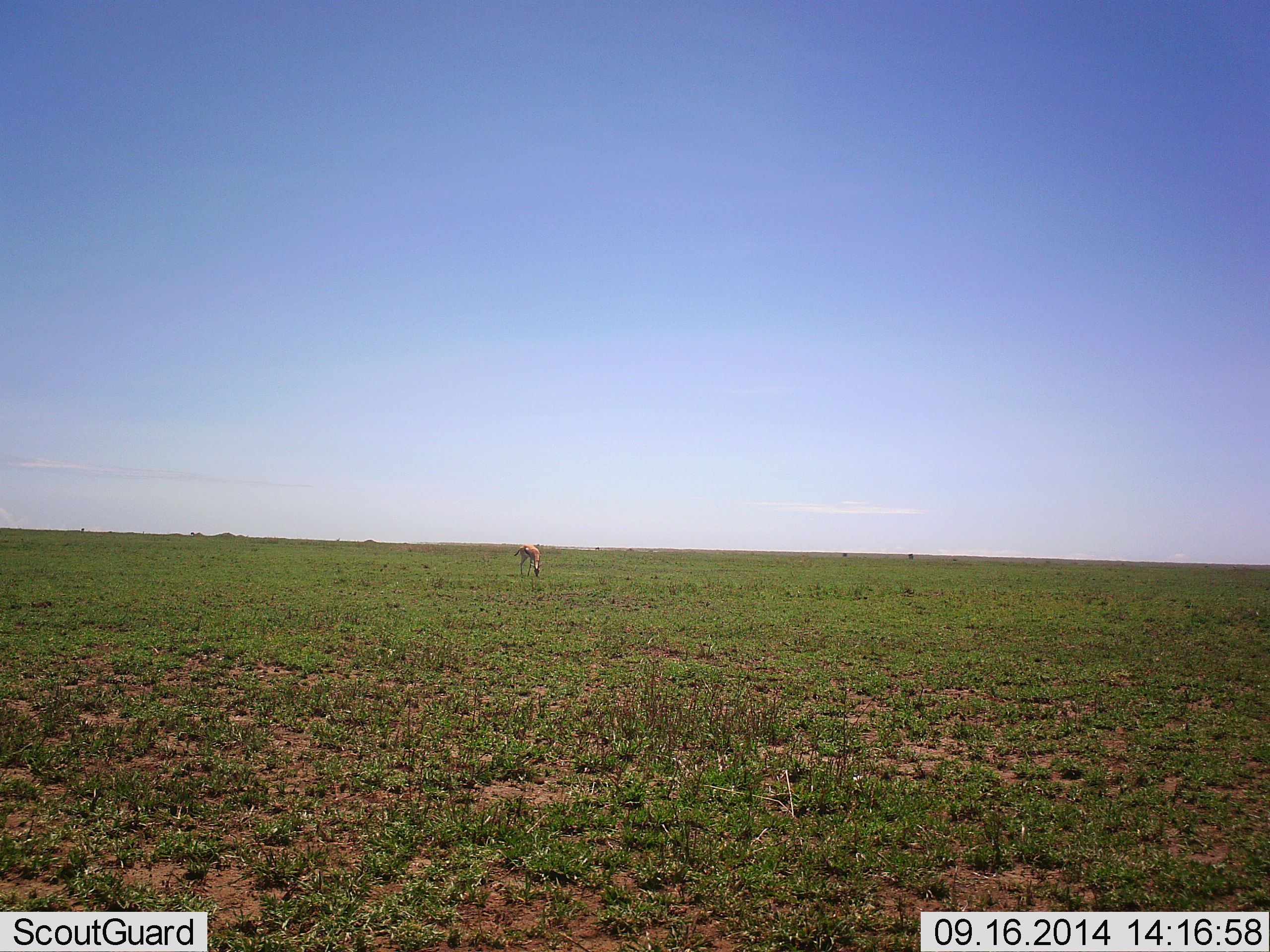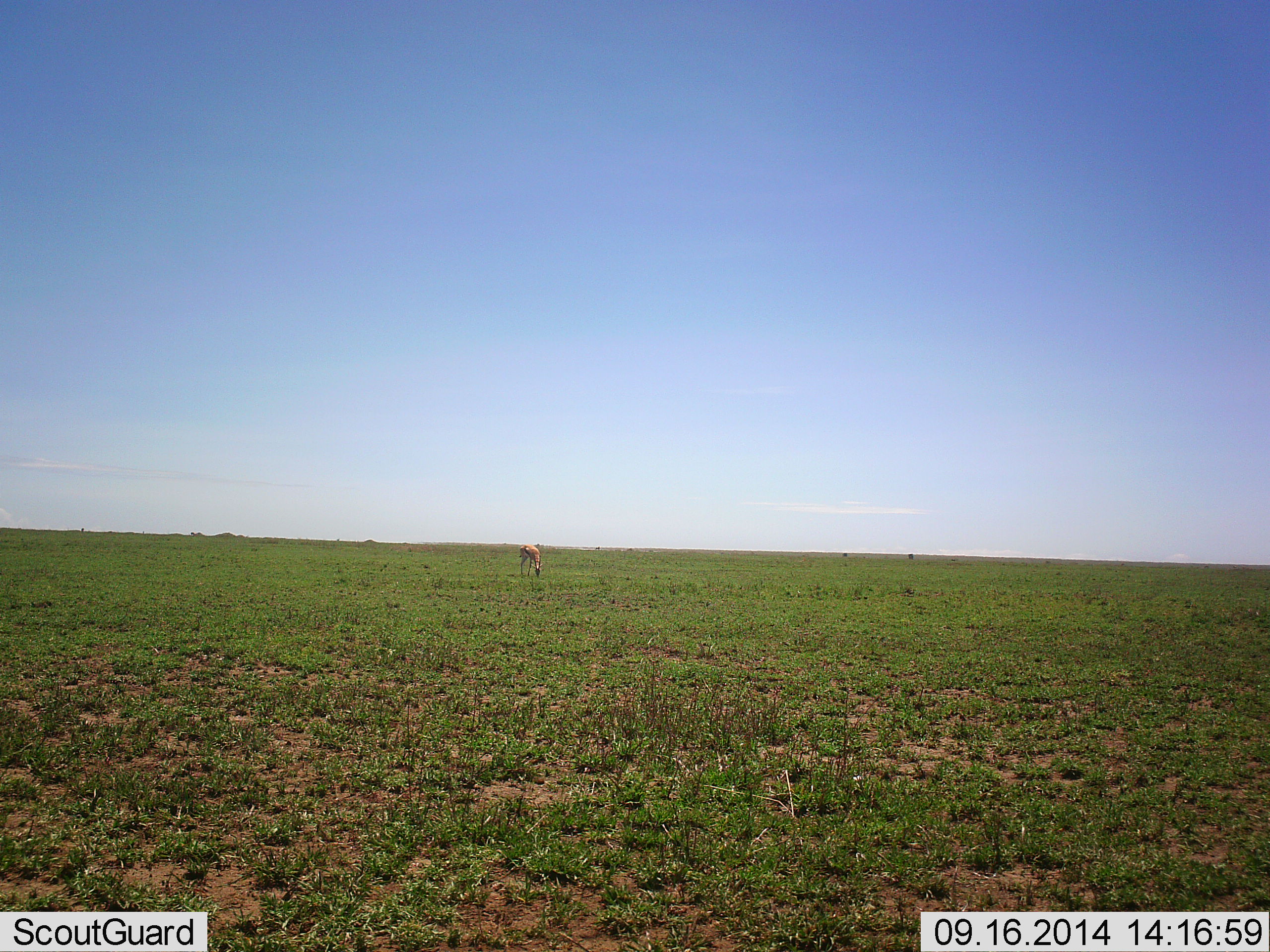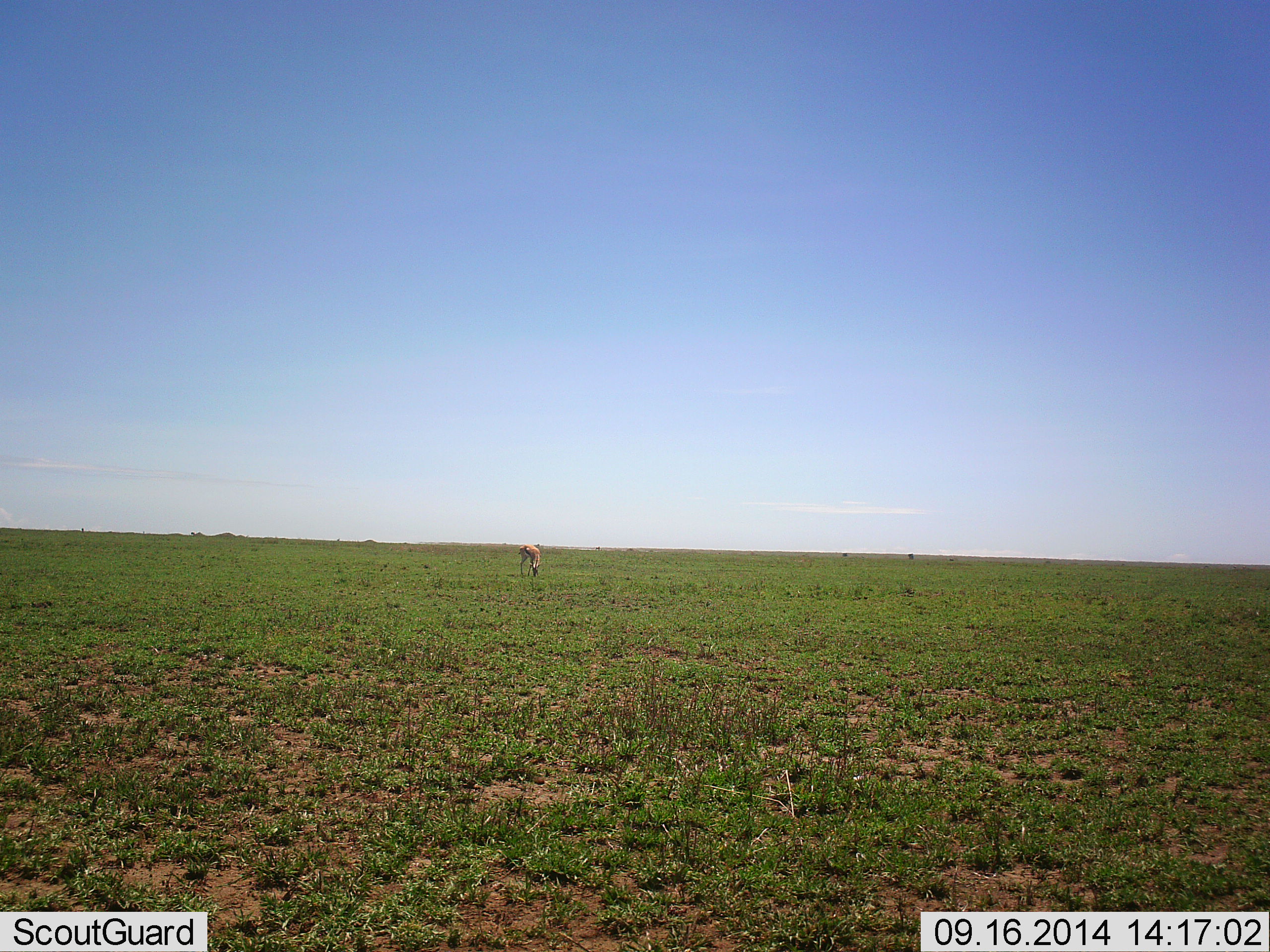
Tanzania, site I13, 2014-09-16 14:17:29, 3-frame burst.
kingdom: Animalia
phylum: Chordata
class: Mammalia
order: Artiodactyla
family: Bovidae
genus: Eudorcas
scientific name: Eudorcas thomsonii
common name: thomson's gazelle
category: gazellethomsons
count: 1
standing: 40%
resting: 0%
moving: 0%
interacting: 0%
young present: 0%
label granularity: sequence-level